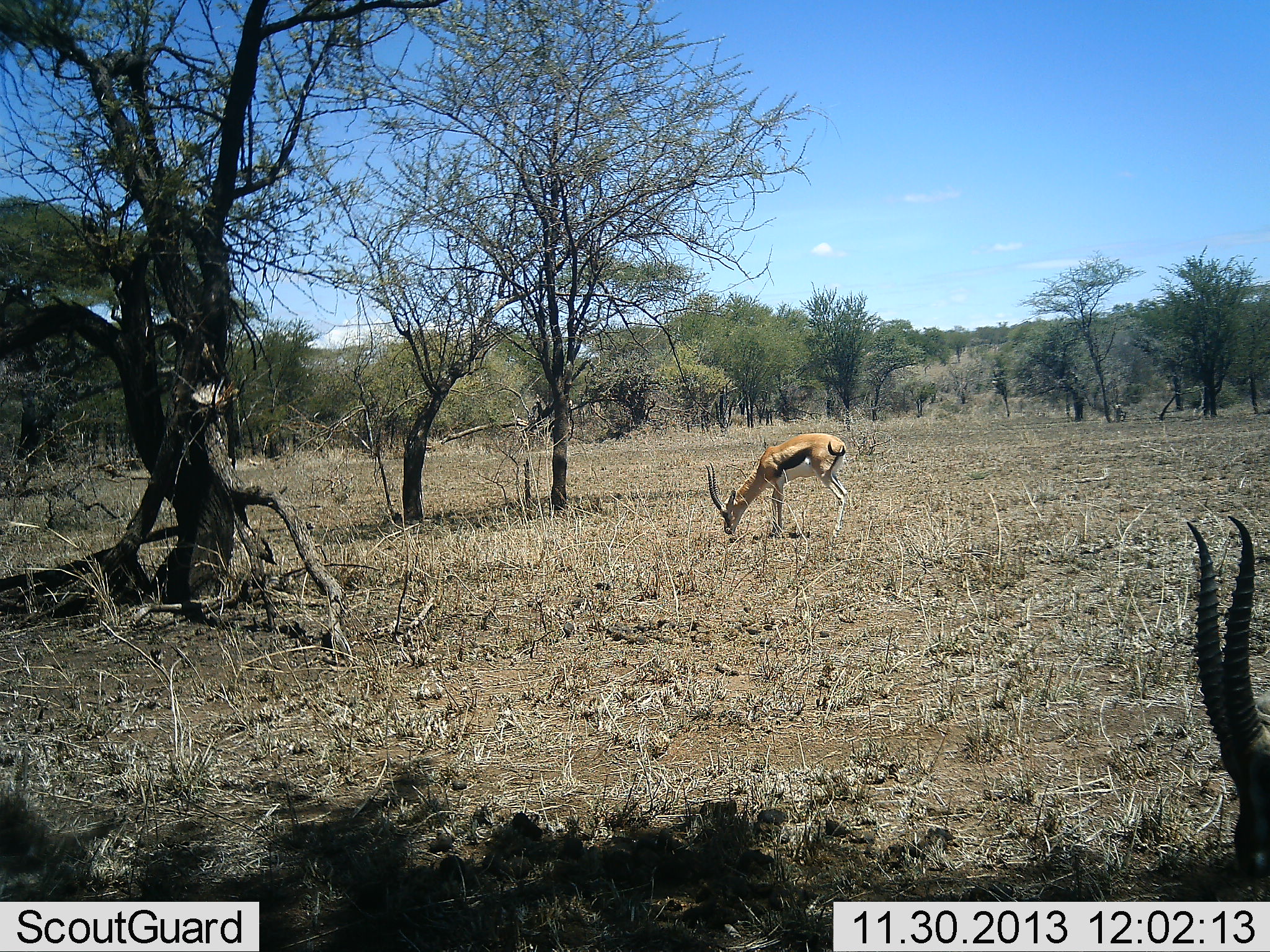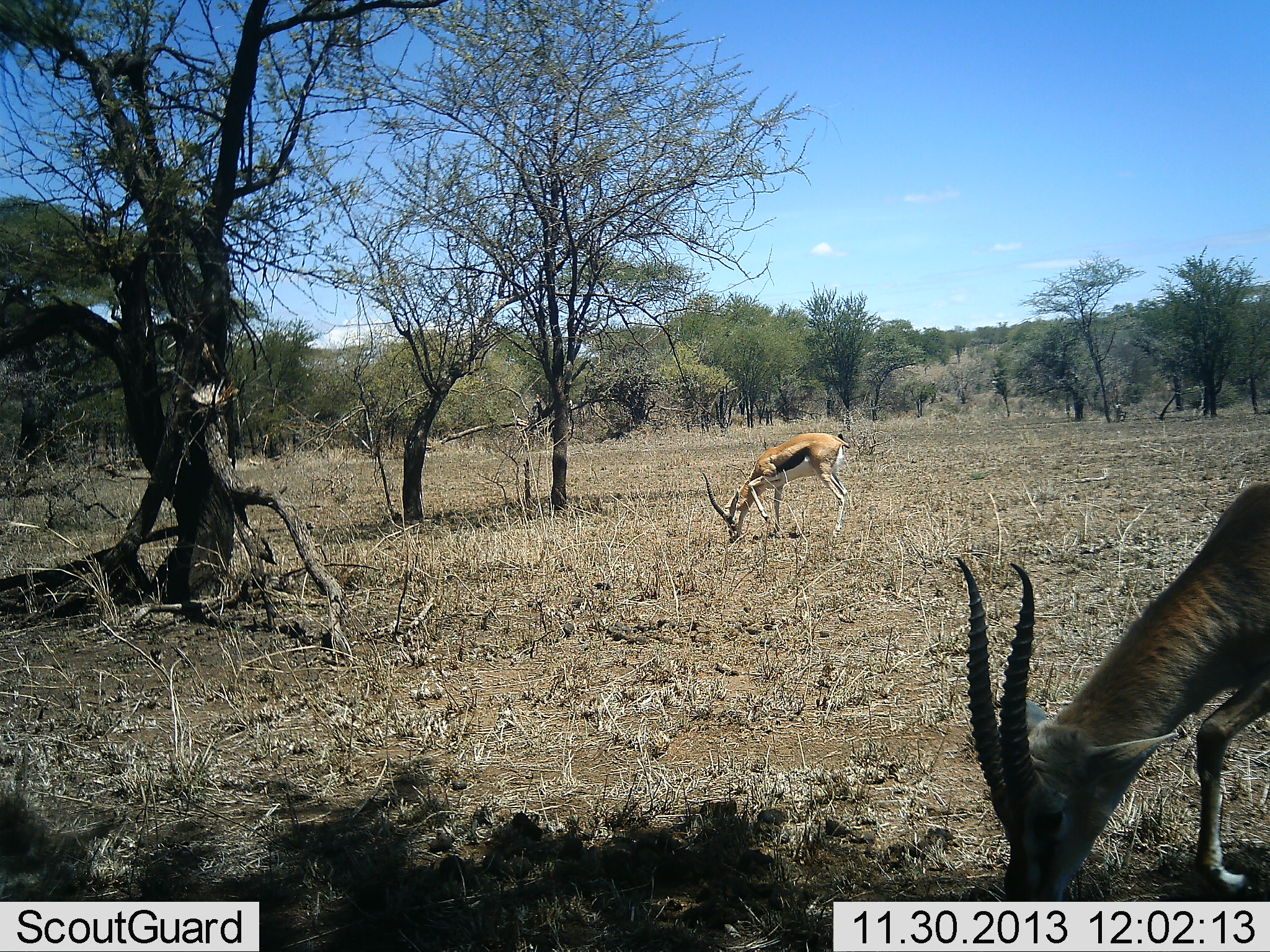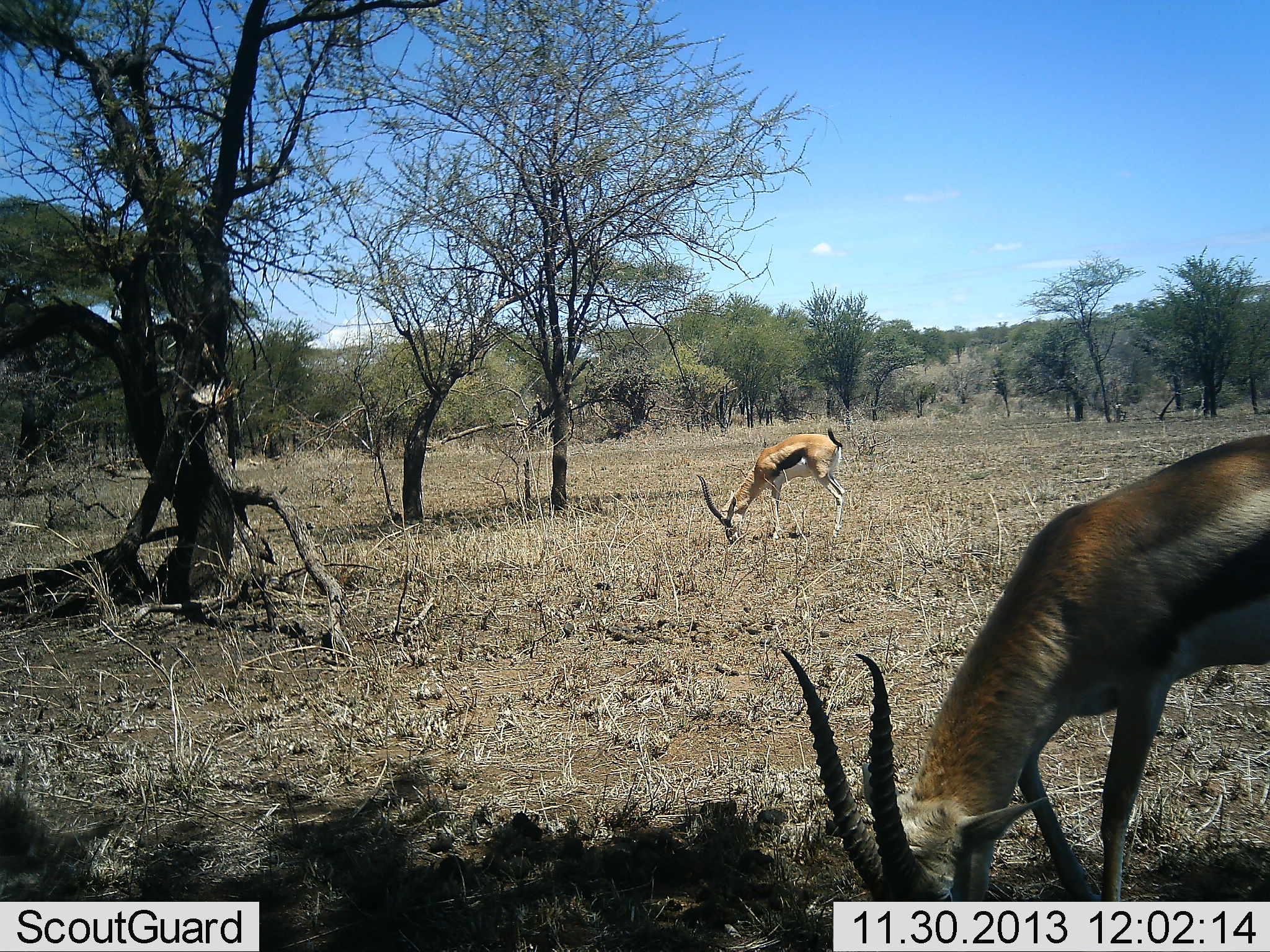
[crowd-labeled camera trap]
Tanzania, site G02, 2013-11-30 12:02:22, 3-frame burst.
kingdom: Animalia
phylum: Chordata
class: Mammalia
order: Artiodactyla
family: Bovidae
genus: Eudorcas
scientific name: Eudorcas thomsonii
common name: thomson's gazelle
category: gazellethomsons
Gazellethomsons (thomson's gazelle) (Eudorcas thomsonii), count 2. Behavior (volunteer vote fractions): standing 9%, resting 0%, moving 0%, interacting 0%. Young present (vote fraction): 0%. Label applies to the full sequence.